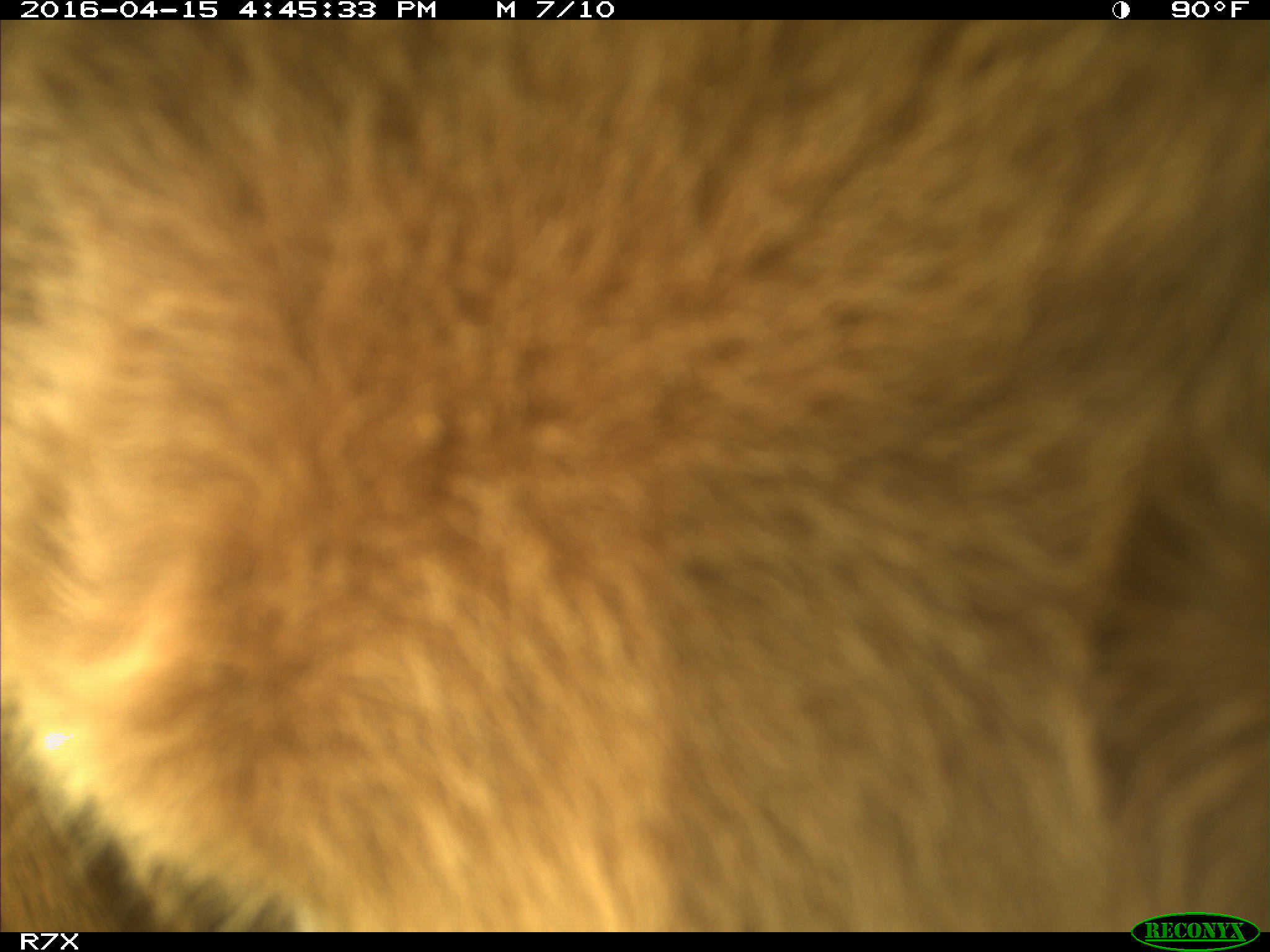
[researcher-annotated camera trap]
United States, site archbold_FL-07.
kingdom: Animalia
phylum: Chordata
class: Mammalia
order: Artiodactyla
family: Bovidae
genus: Bos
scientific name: Bos taurus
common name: domestic cow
Bos taurus (domestic cow).